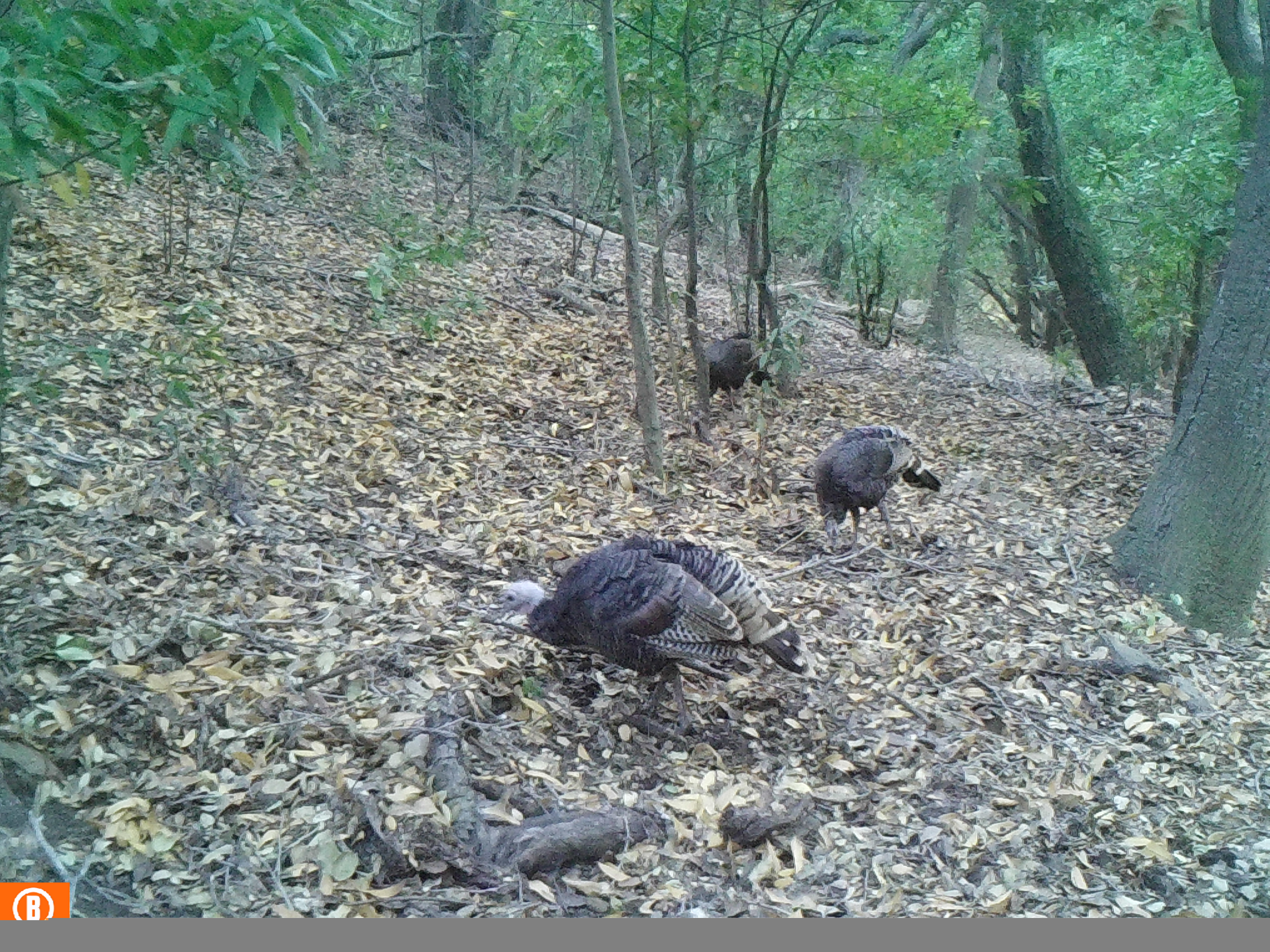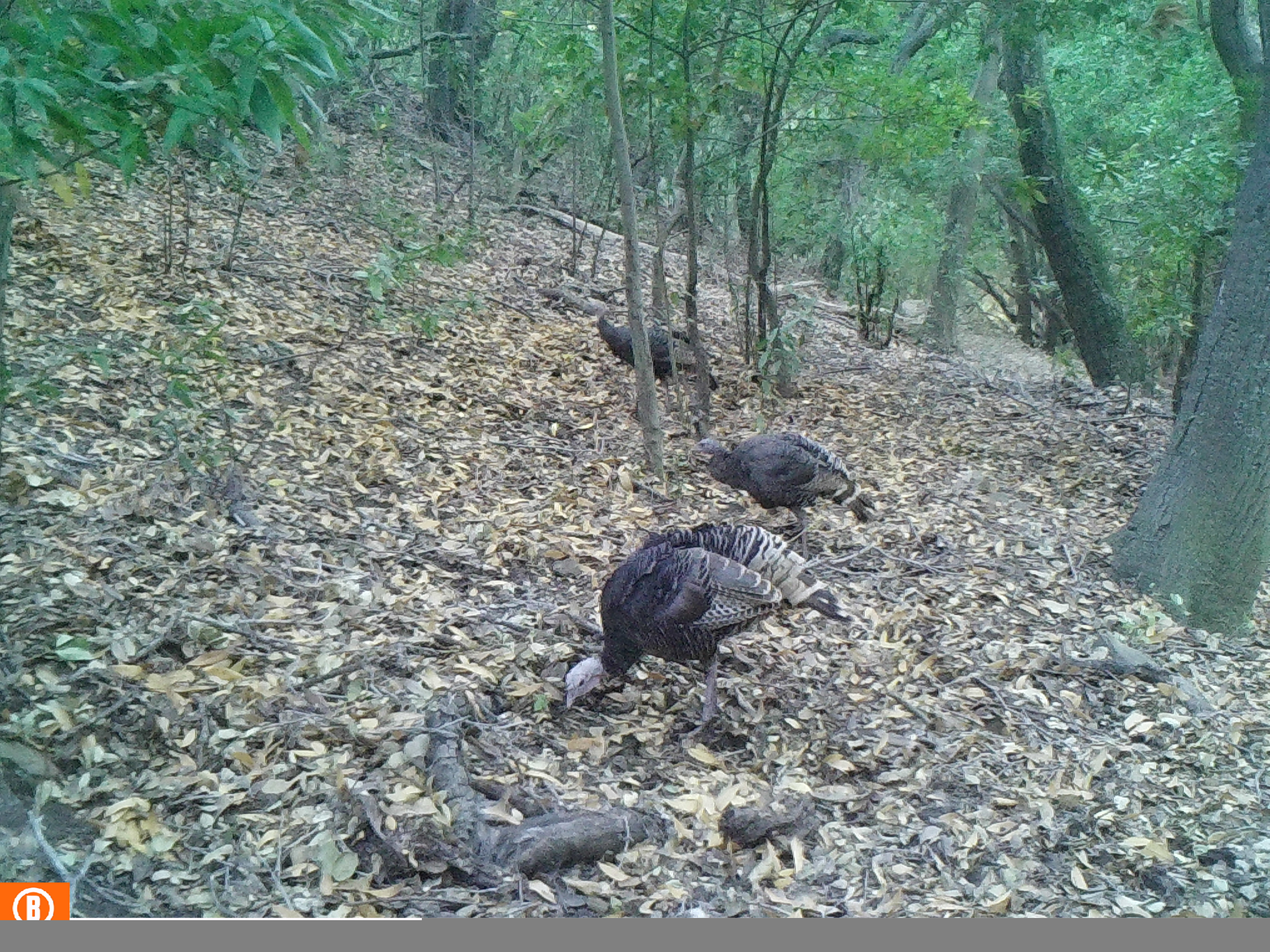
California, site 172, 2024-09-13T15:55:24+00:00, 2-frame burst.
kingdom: Animalia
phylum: Chordata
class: Aves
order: Galliformes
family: Phasianidae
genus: Meleagris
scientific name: Meleagris gallopavo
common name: turkey